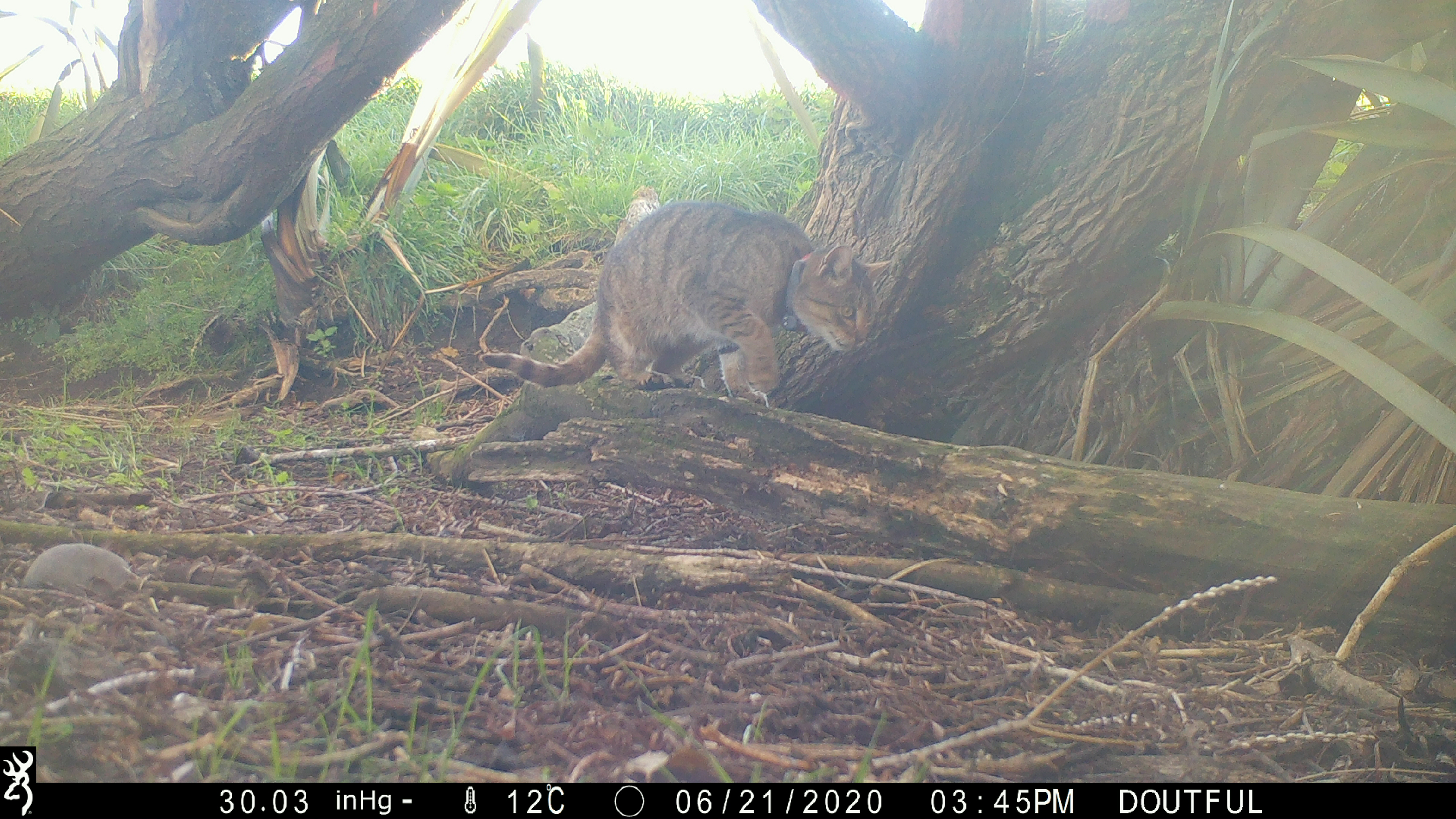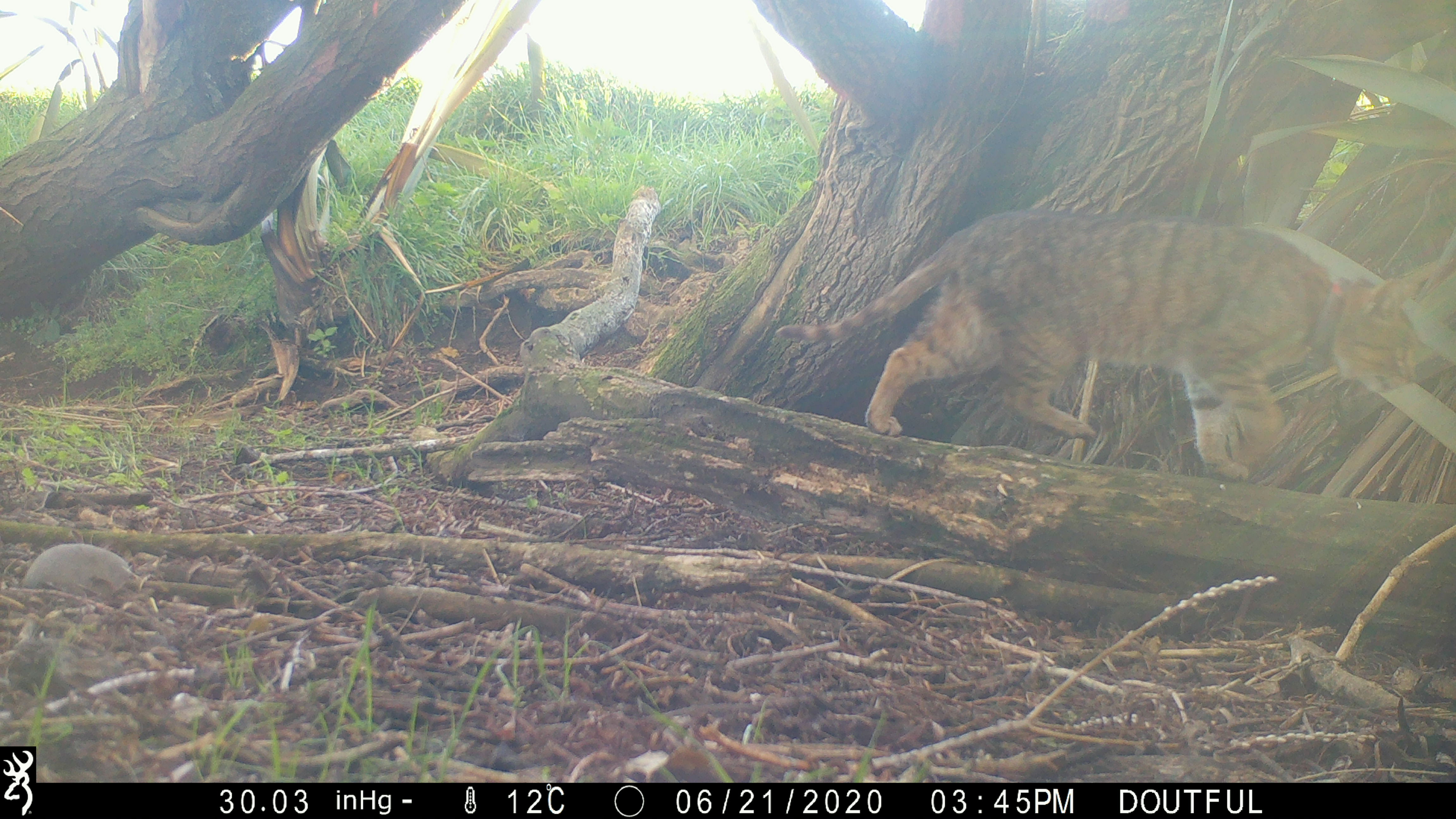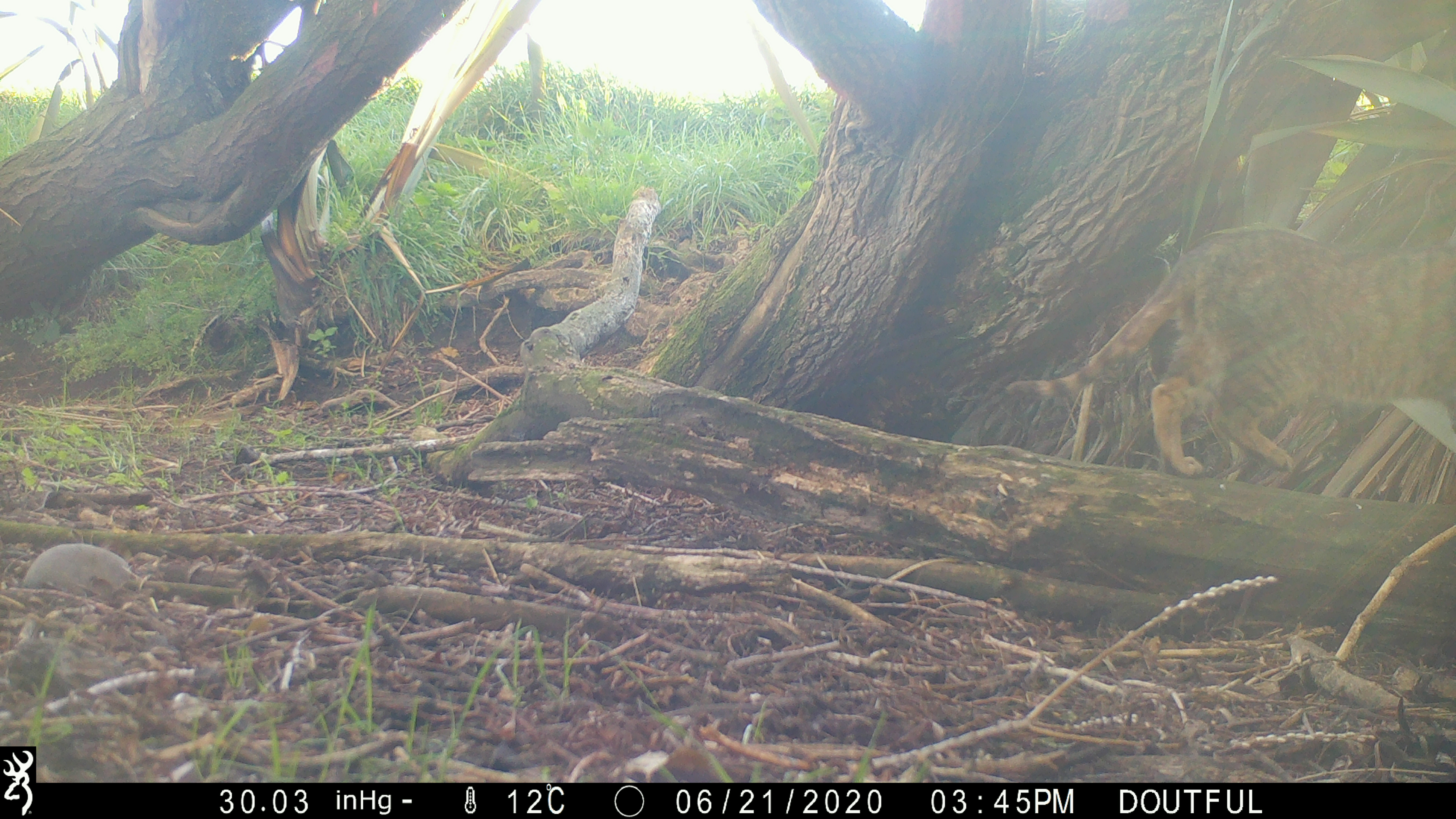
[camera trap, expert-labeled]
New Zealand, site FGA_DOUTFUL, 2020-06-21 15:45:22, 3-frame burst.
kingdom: Animalia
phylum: Chordata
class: Mammalia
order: Carnivora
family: Felidae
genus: Felis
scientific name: Felis catus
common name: domestic cat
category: cat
Cat (domestic cat) (Felis catus).